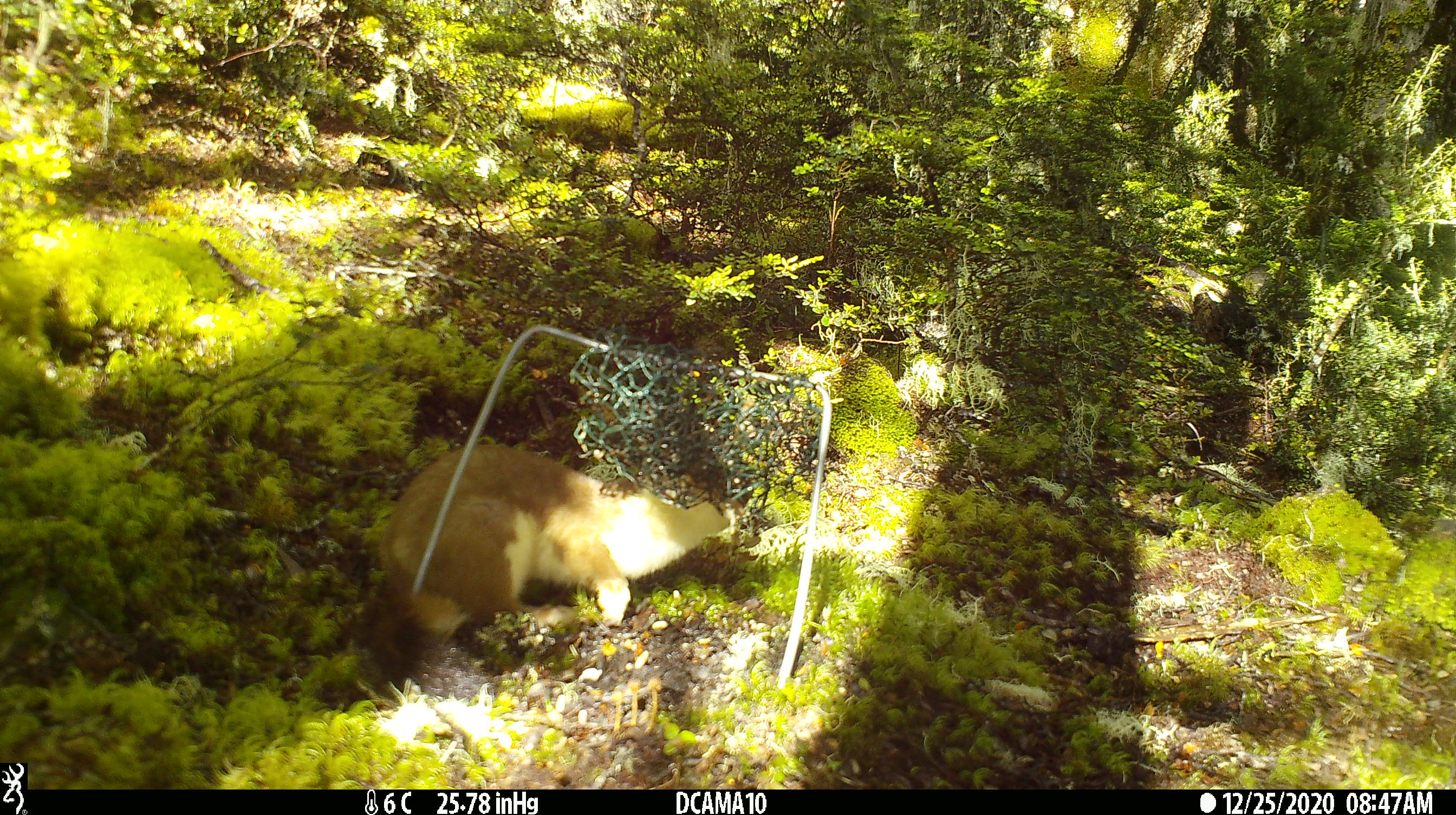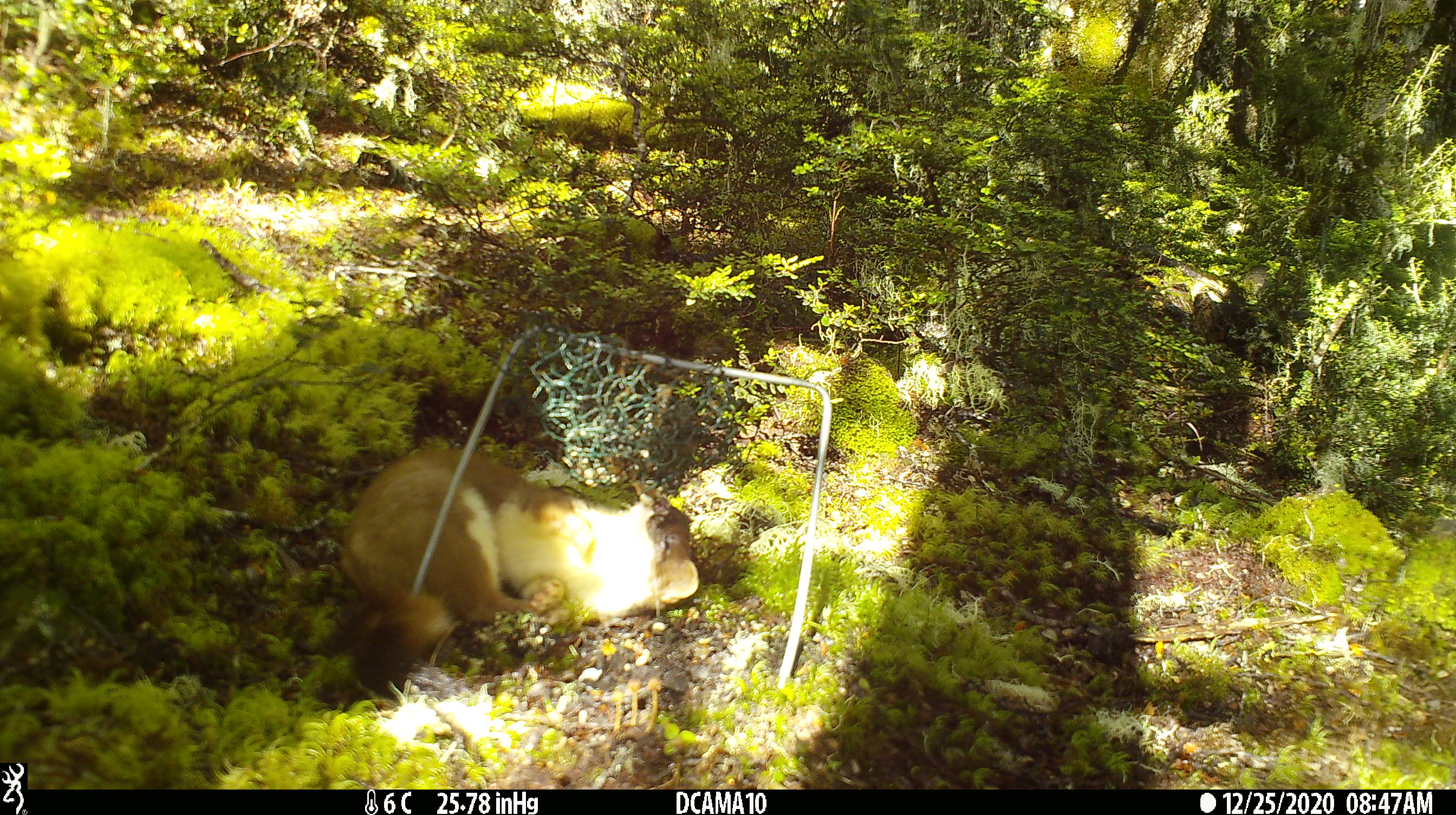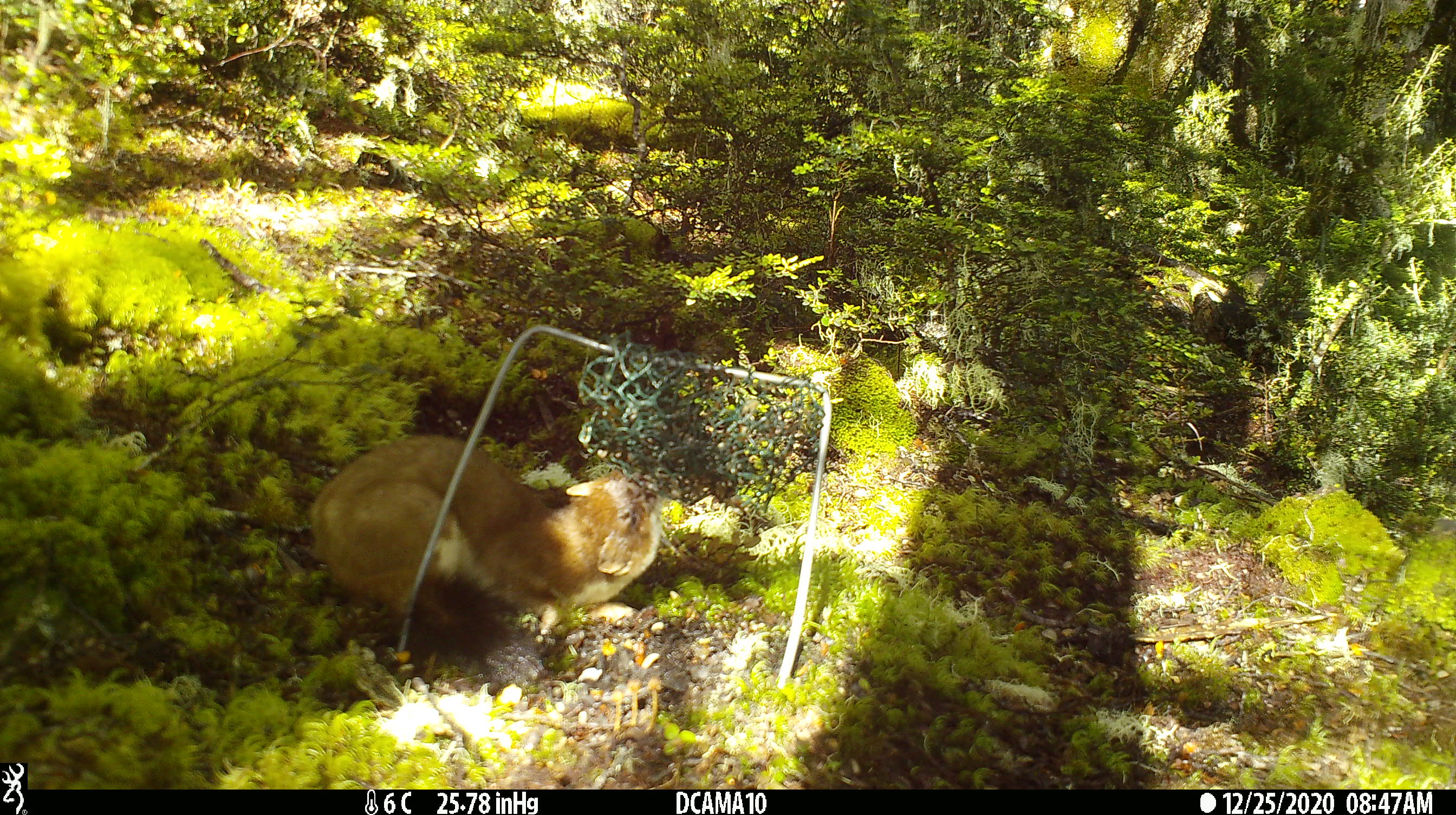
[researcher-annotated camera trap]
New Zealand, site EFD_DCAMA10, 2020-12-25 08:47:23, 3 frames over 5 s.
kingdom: Animalia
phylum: Chordata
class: Mammalia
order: Carnivora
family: Mustelidae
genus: Mustela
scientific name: Mustela erminea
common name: stoat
Stoat (Mustela erminea).